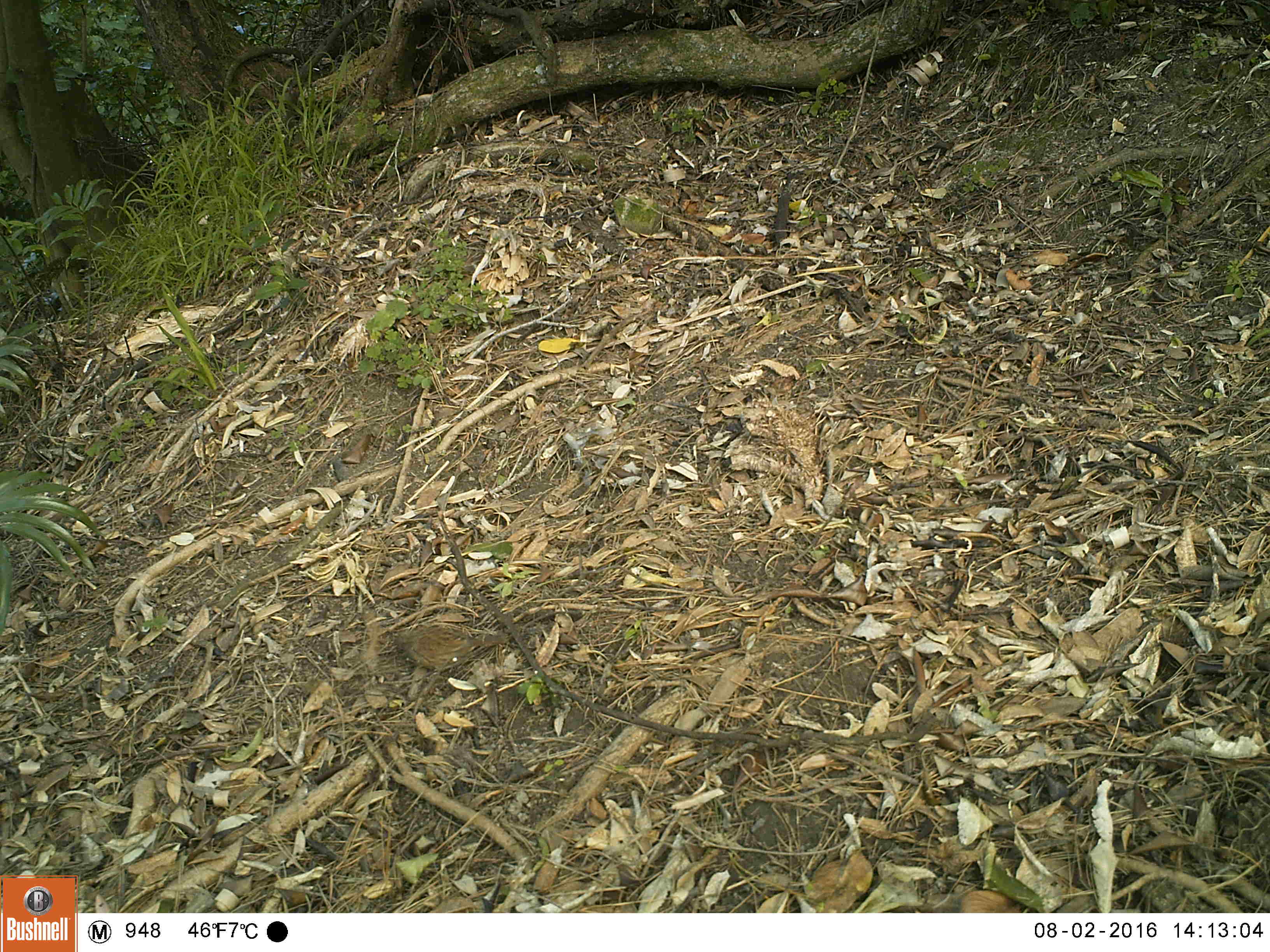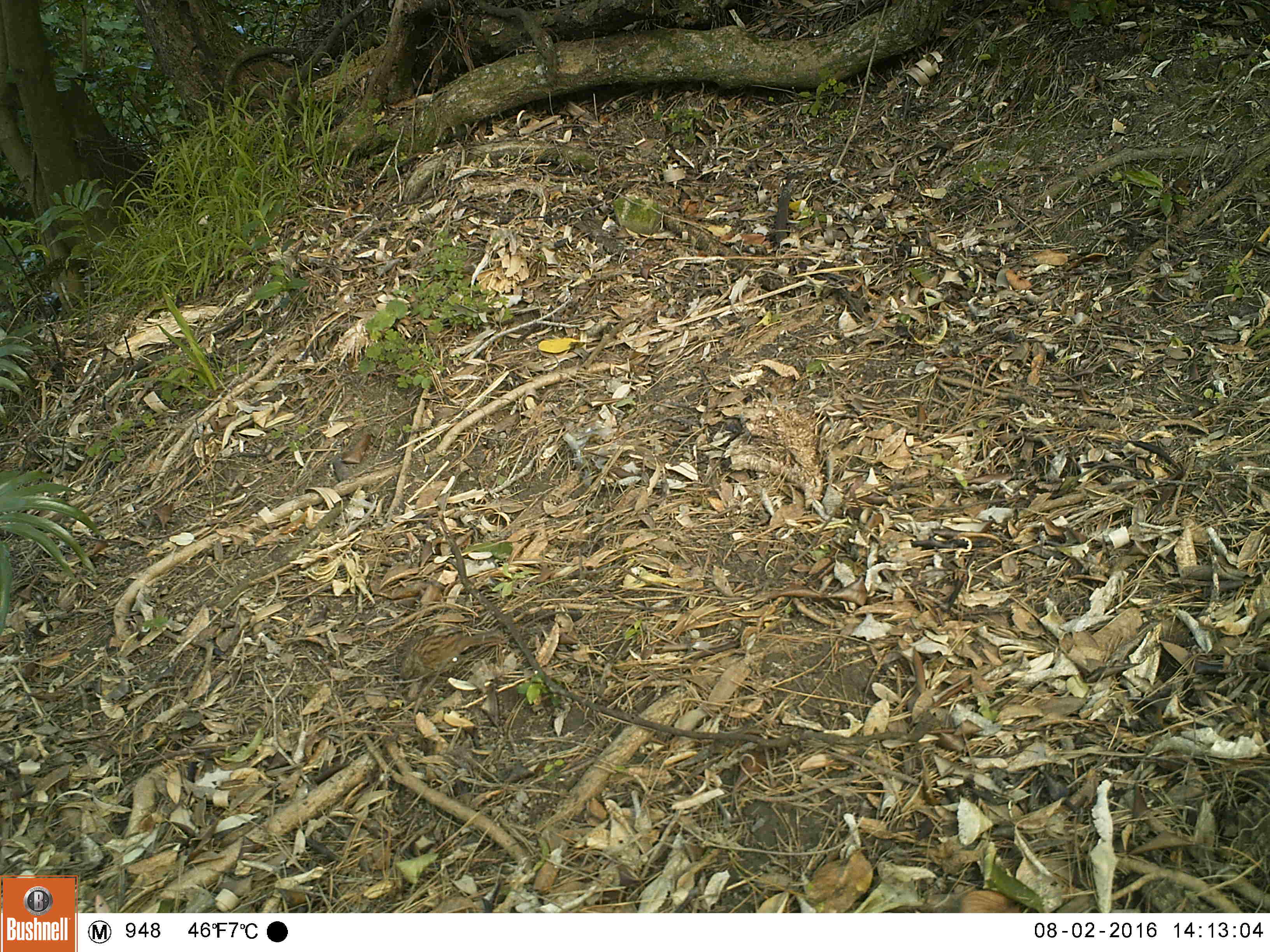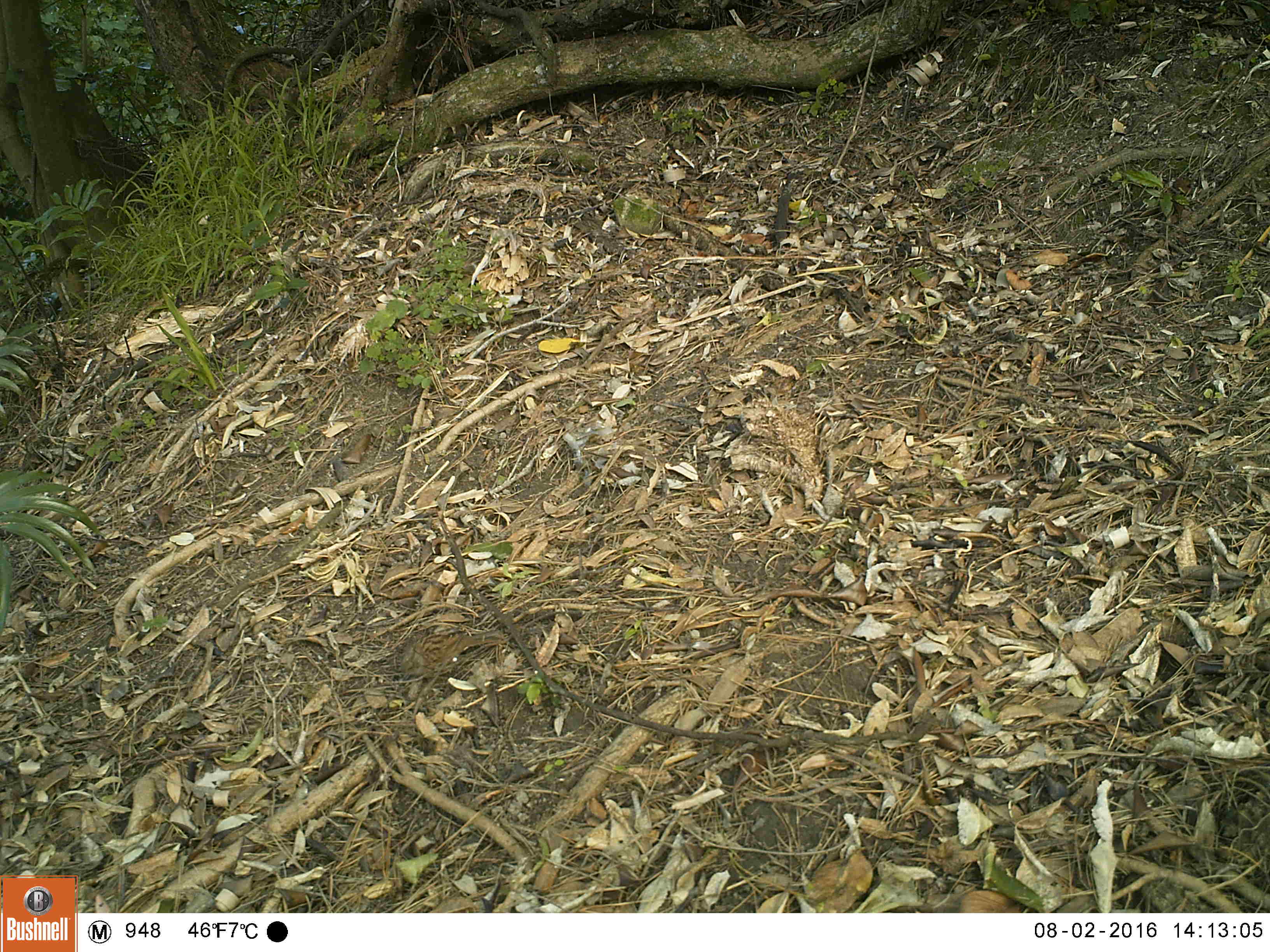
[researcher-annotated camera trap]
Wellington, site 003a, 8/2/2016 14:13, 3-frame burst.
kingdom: Animalia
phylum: Chordata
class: Aves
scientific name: Aves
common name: bird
Bird (Aves).